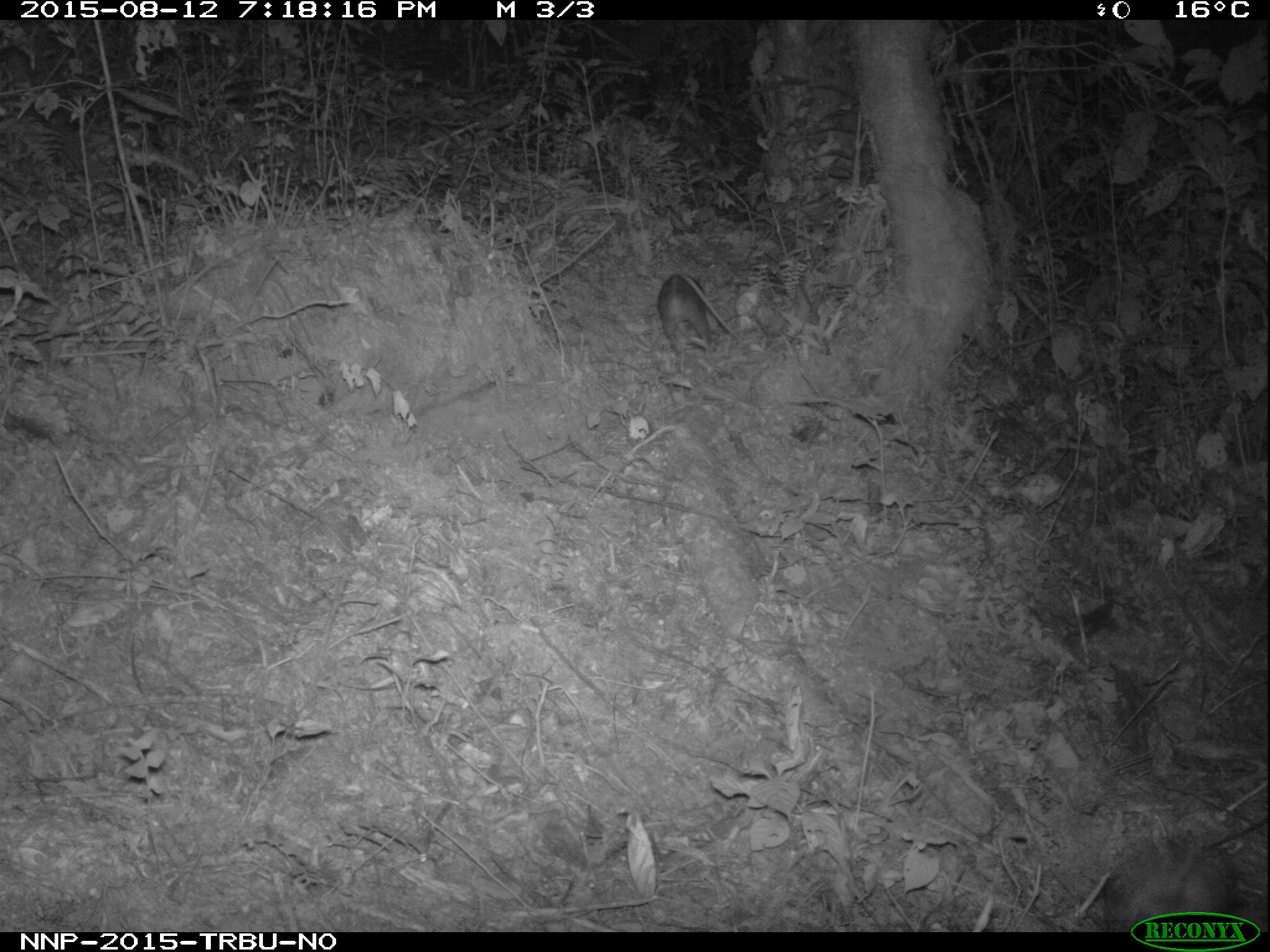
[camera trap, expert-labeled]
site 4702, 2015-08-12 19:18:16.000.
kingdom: Animalia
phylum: Chordata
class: Mammalia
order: Rodentia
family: Nesomyidae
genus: Cricetomys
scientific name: Cricetomys gambianus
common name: african giant pouched rat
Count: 1.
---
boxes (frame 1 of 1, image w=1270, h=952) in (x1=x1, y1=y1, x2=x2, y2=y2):
cricetomys gambianus: (x1=658, y1=273, x2=713, y2=351)